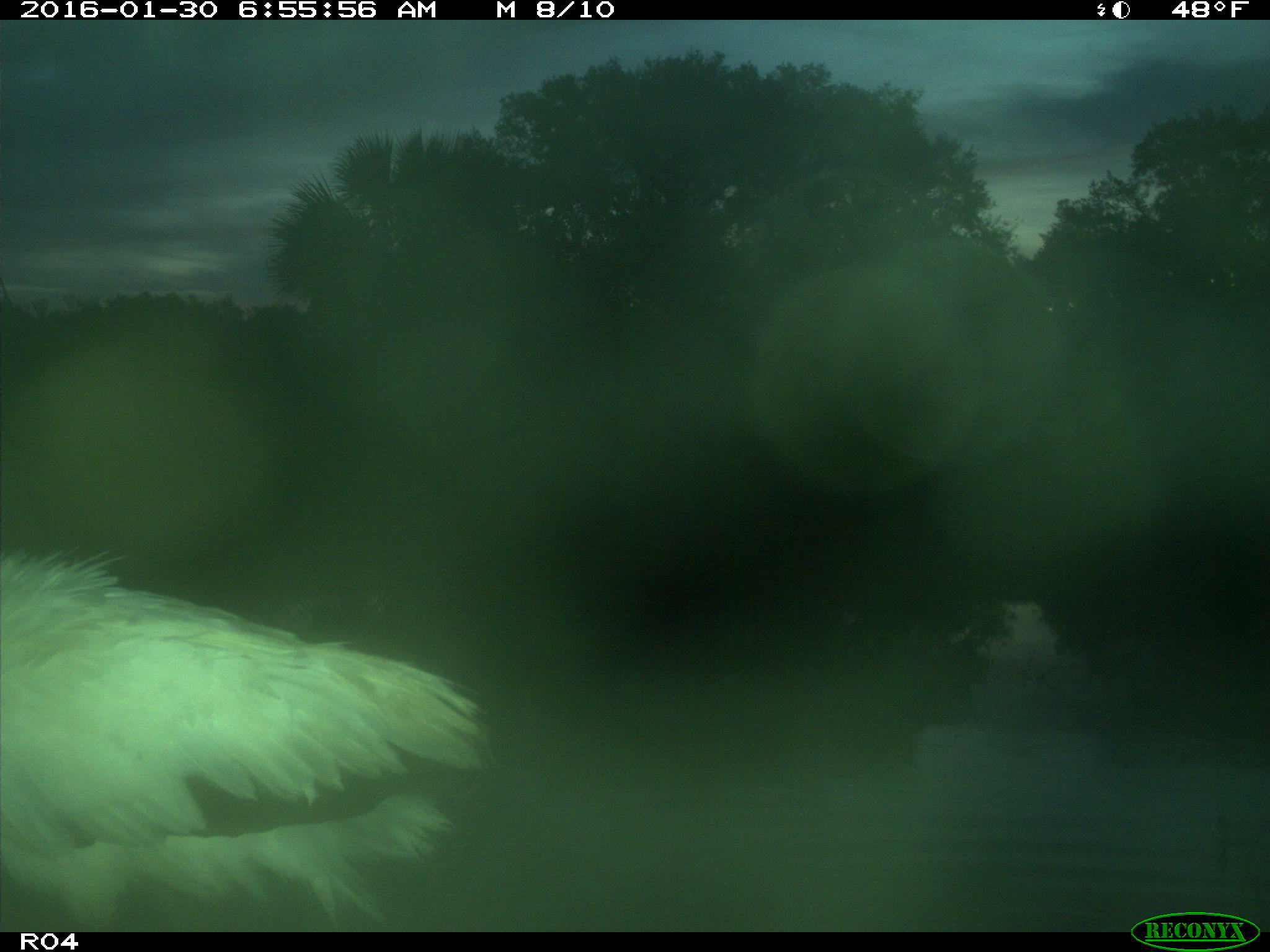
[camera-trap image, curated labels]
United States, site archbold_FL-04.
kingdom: Animalia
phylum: Chordata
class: Aves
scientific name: Aves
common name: birds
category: unidentified bird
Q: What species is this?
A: Unidentified bird (birds) (Aves).